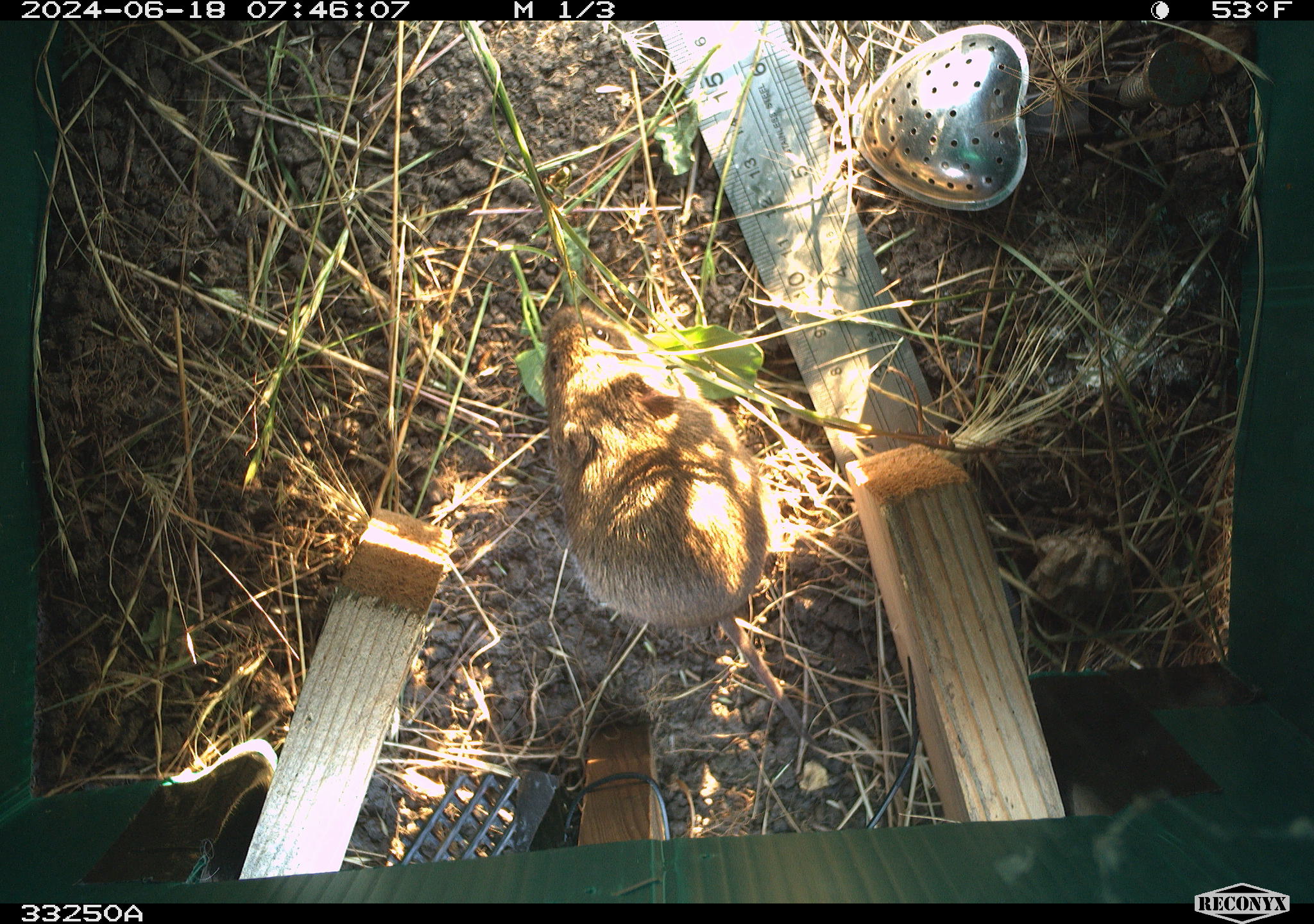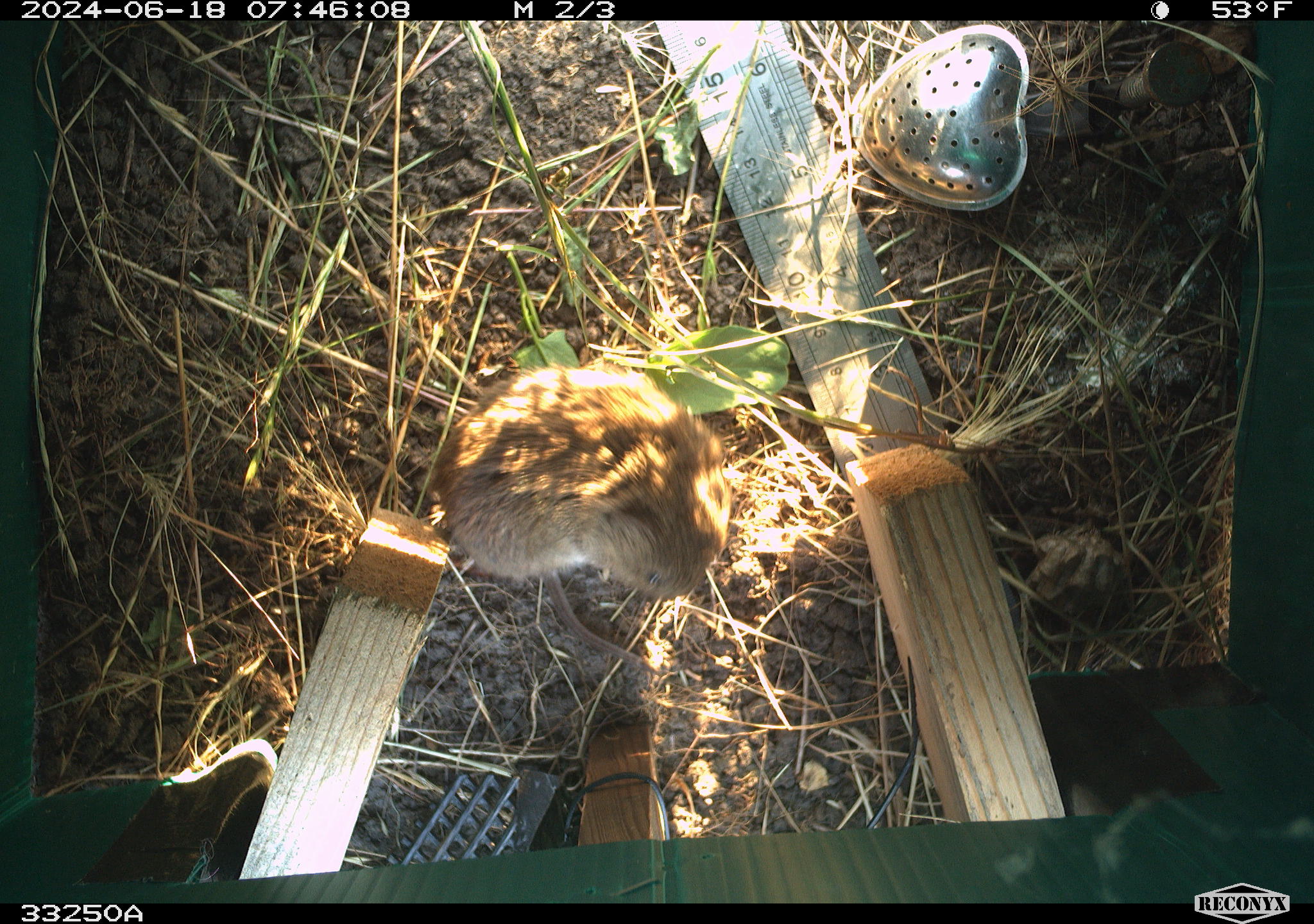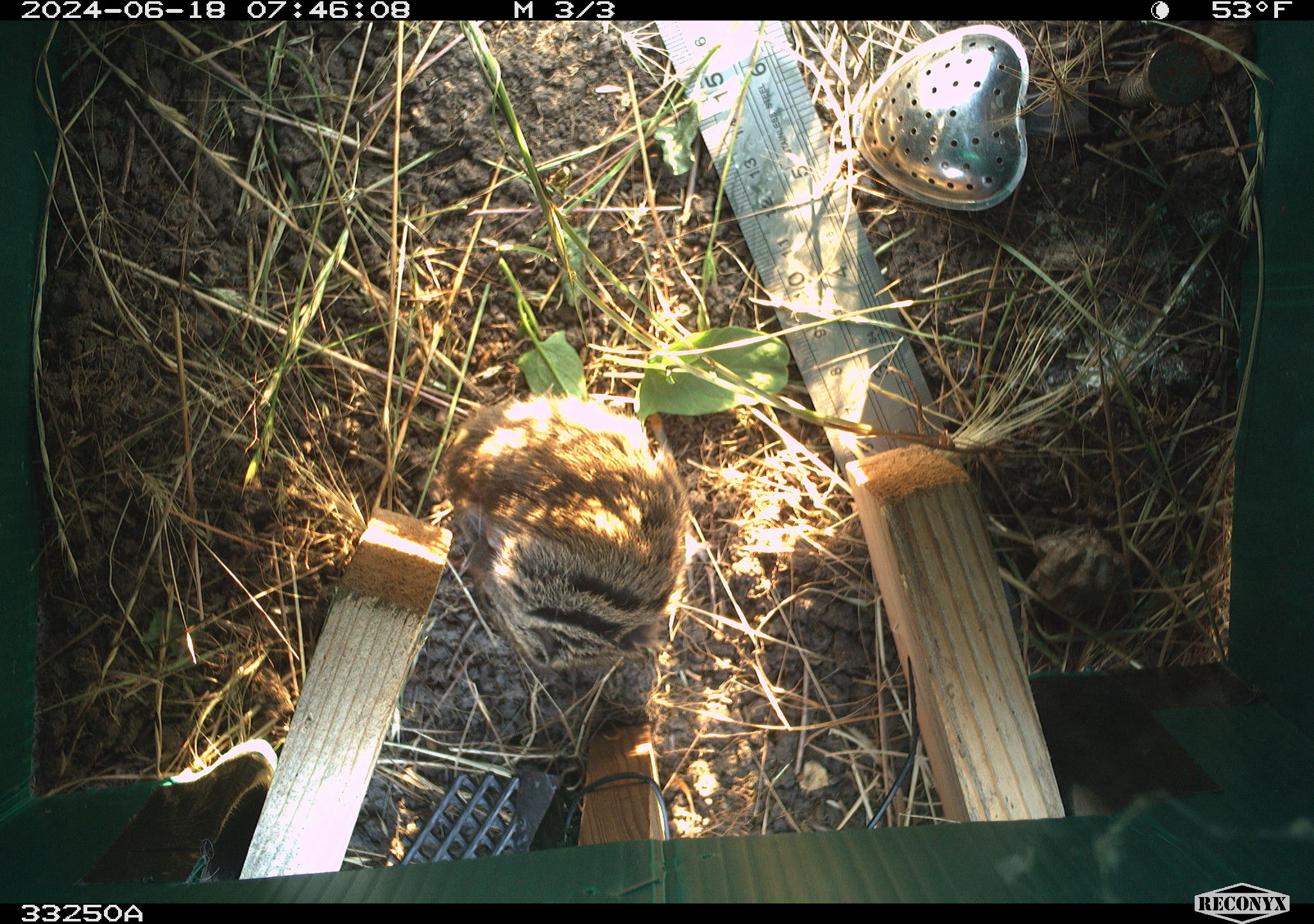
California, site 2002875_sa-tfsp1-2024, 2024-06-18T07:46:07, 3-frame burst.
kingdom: Animalia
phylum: Chordata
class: Mammalia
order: Rodentia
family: Cricetidae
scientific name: Arvicolinae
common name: voles, lemmings, and muskrats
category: arvicolinae subfamily